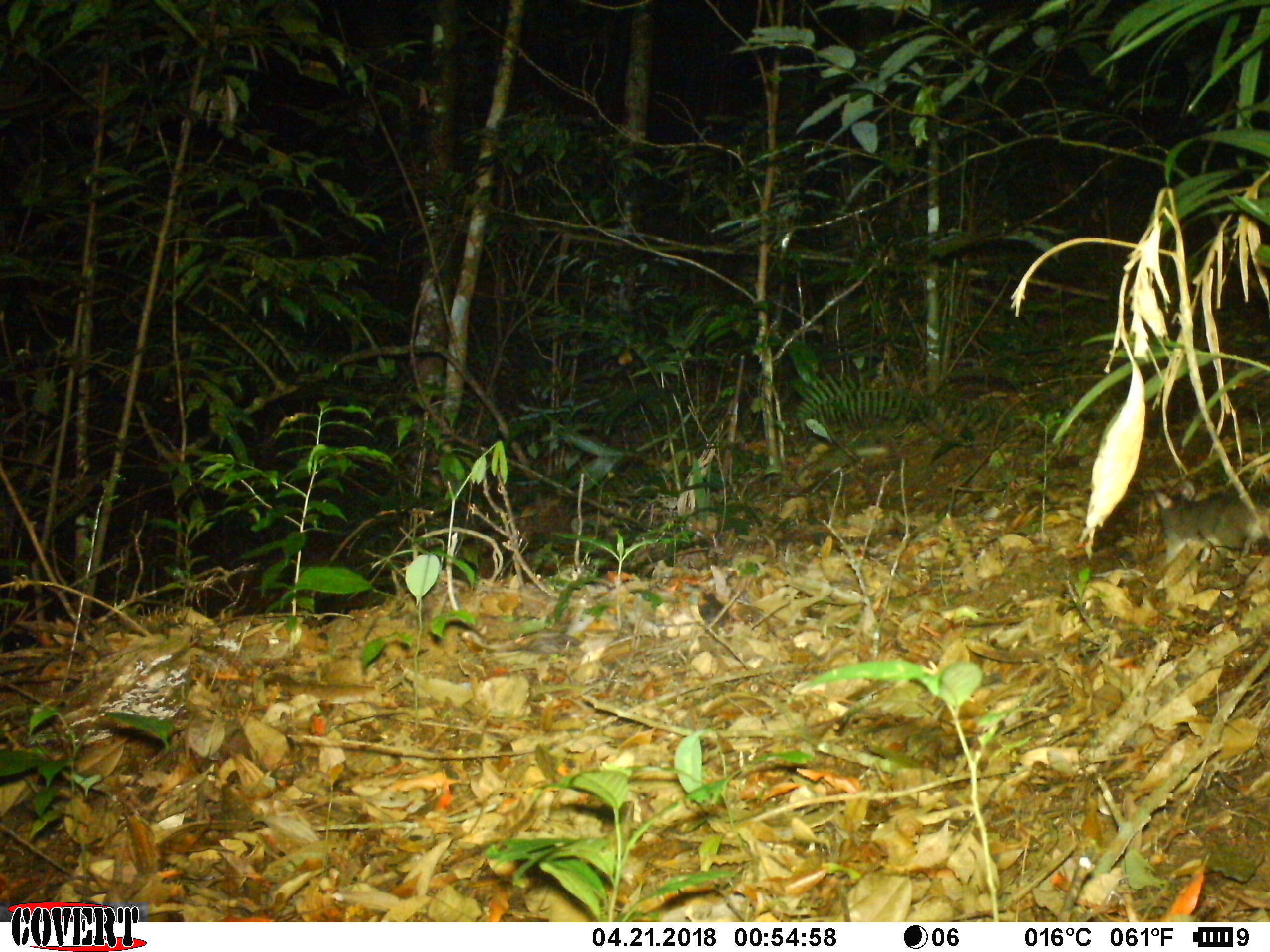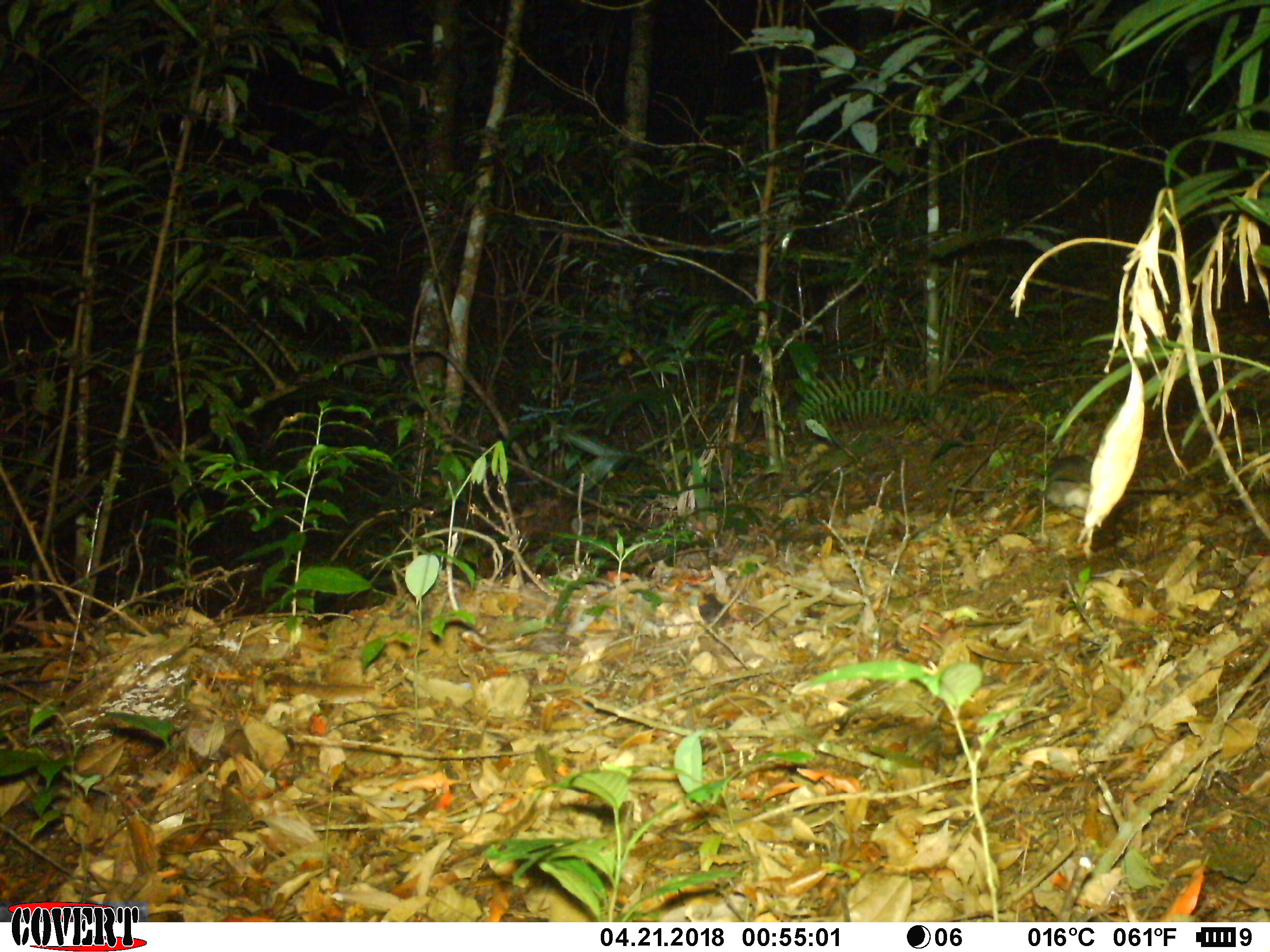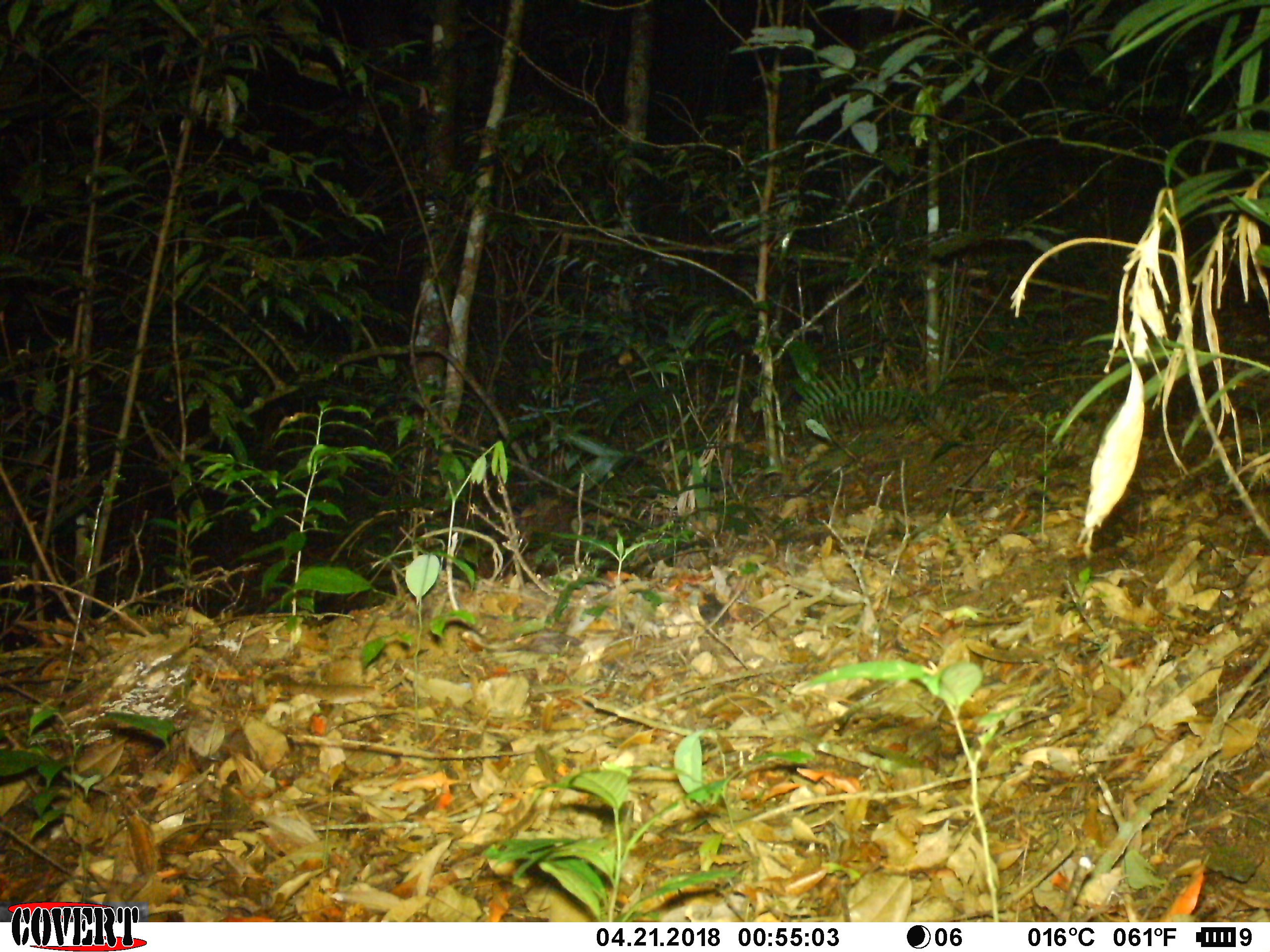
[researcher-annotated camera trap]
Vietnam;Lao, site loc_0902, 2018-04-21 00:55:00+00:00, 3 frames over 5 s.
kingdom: Animalia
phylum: Chordata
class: Mammalia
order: Rodentia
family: Muridae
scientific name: Muridae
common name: old-world mice and rats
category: unidentified murid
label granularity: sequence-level